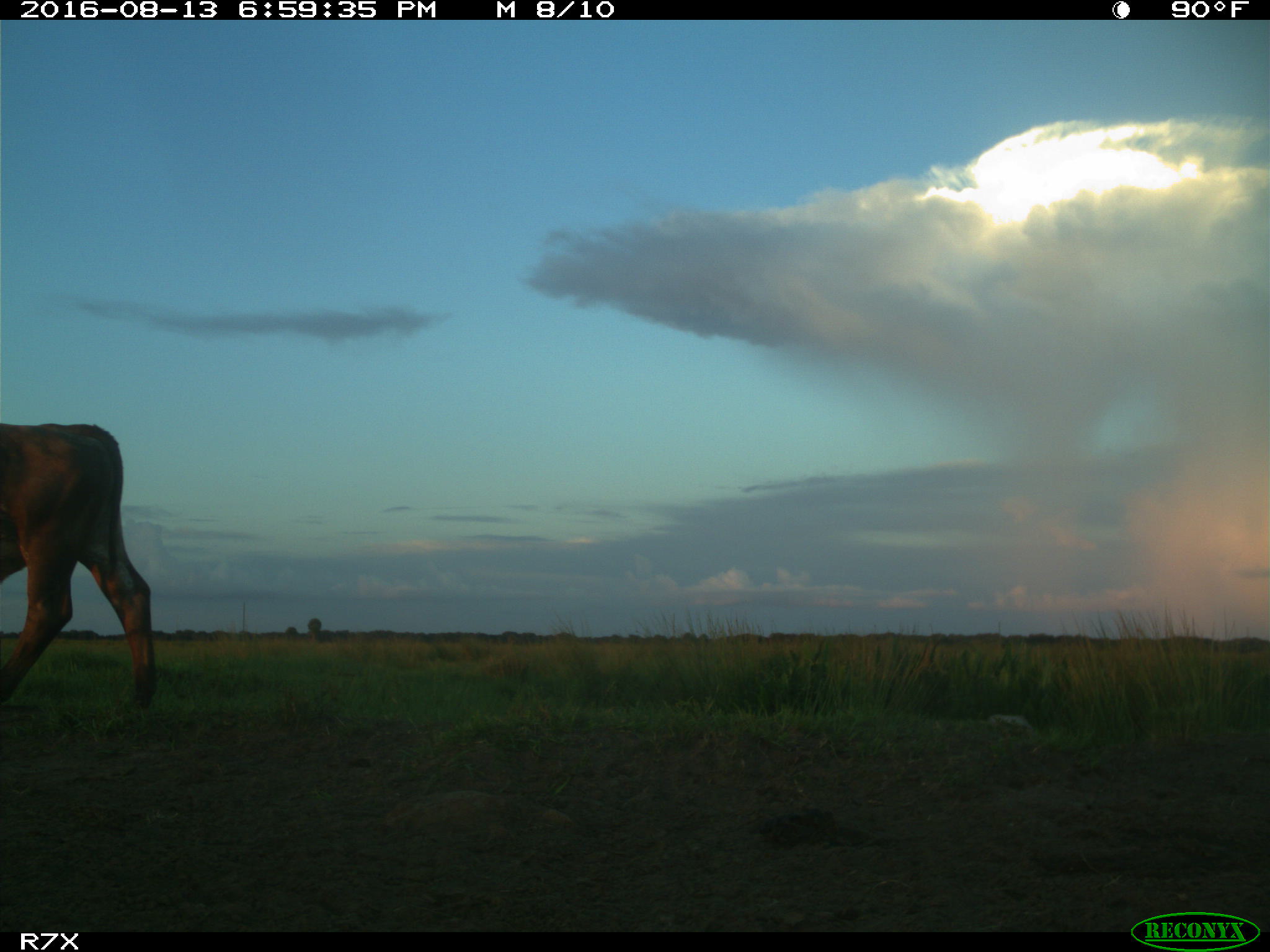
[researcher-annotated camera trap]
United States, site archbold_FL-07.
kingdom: Animalia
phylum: Chordata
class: Mammalia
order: Artiodactyla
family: Bovidae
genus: Bos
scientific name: Bos taurus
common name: domestic cow